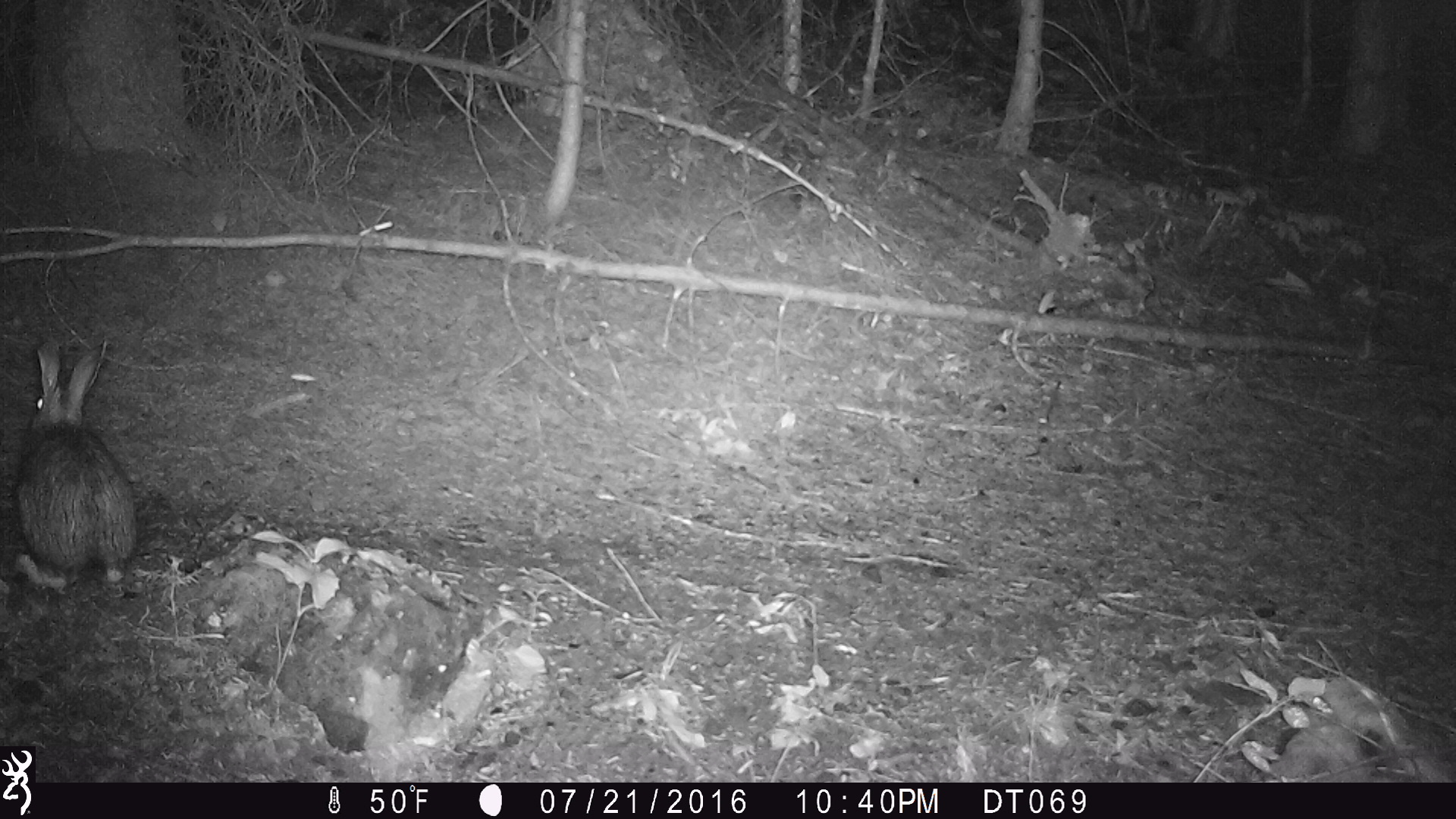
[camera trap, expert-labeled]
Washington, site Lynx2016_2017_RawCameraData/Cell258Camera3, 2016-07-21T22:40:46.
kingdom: Animalia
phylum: Chordata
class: Mammalia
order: Lagomorpha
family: Leporidae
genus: Lepus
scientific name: Lepus americanus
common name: snowshoe hare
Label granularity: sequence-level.